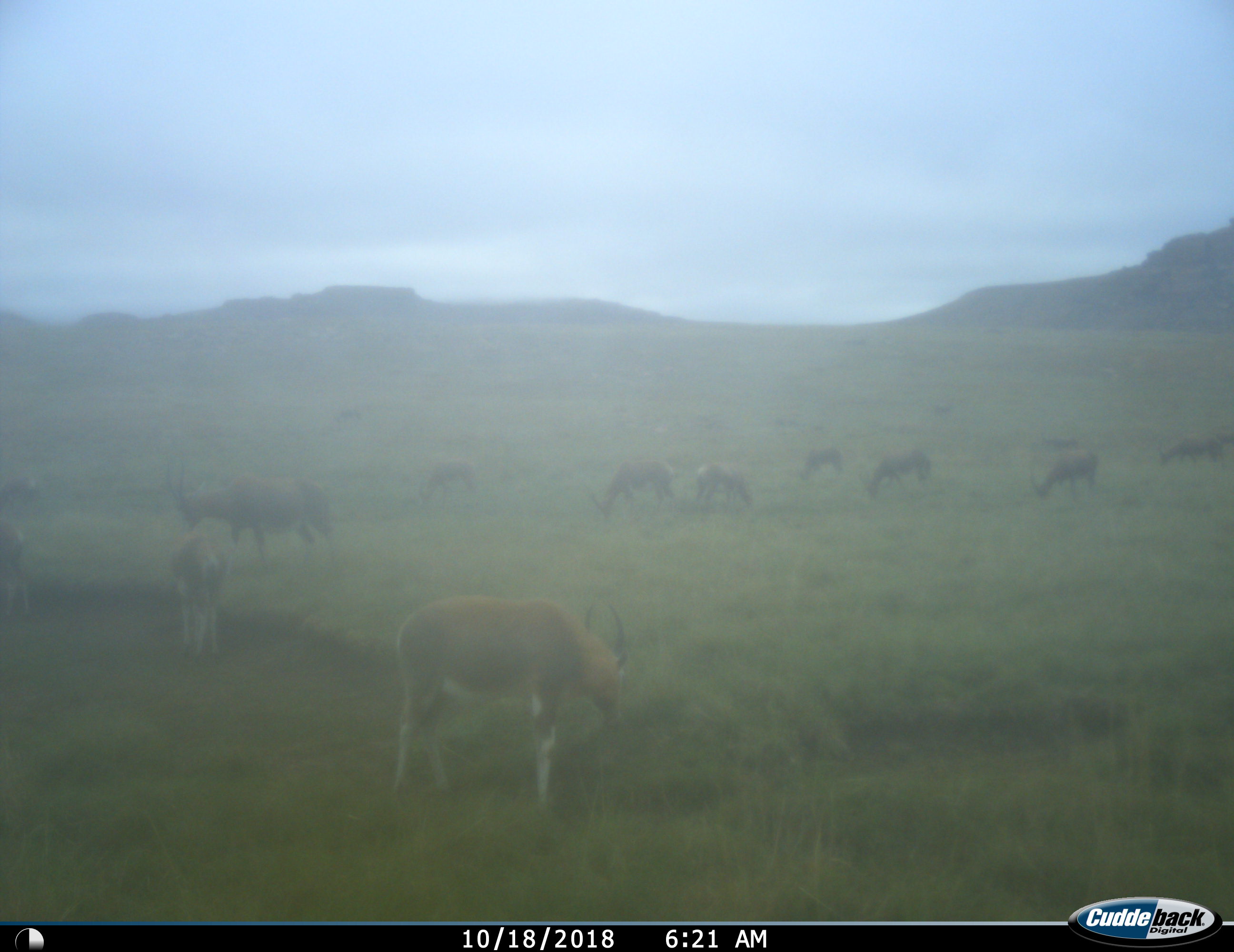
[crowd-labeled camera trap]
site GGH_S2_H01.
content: unidentified animal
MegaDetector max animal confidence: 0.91